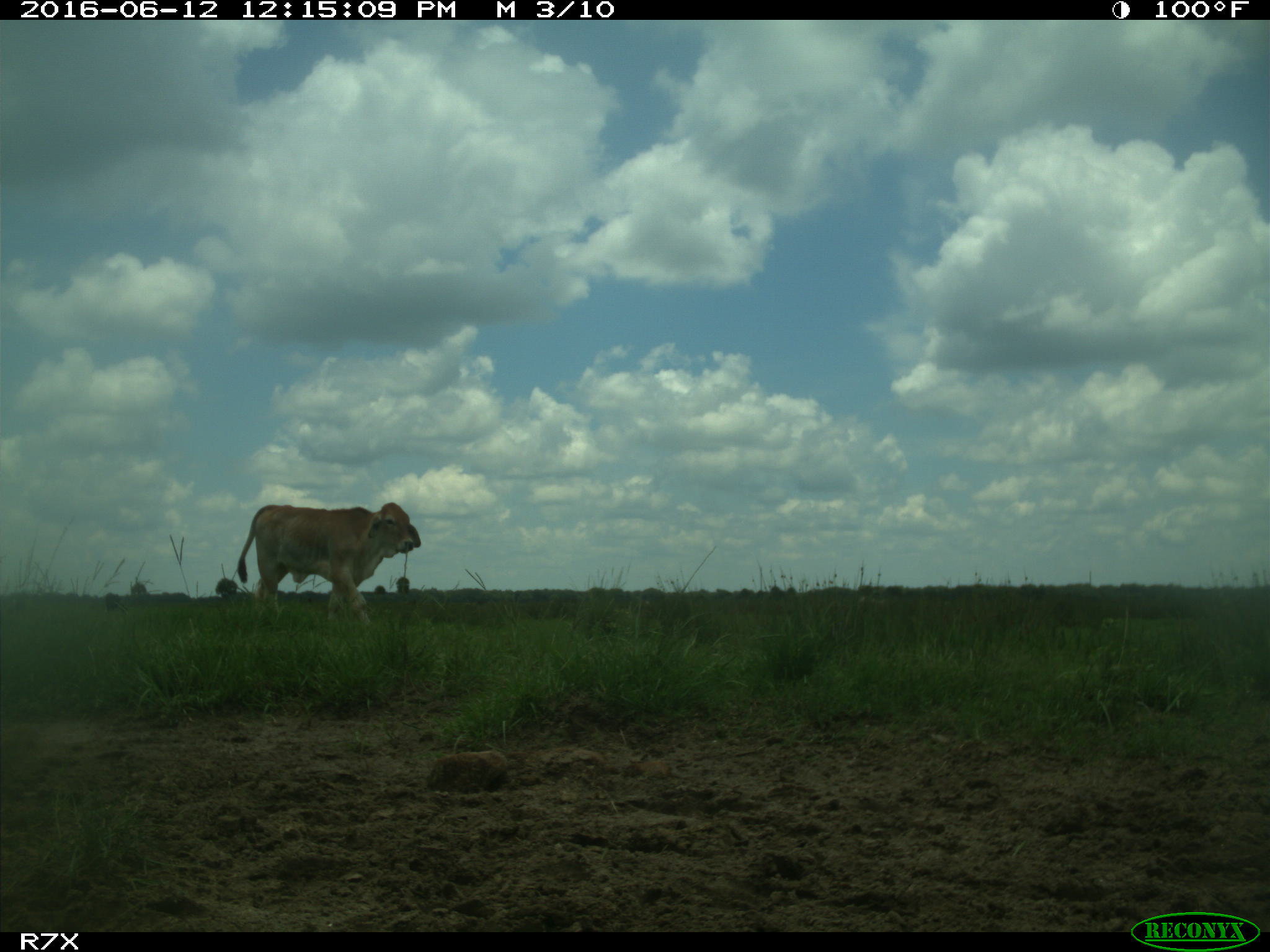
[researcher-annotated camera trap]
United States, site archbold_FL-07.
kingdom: Animalia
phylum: Chordata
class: Mammalia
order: Artiodactyla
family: Bovidae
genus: Bos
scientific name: Bos taurus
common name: domestic cow